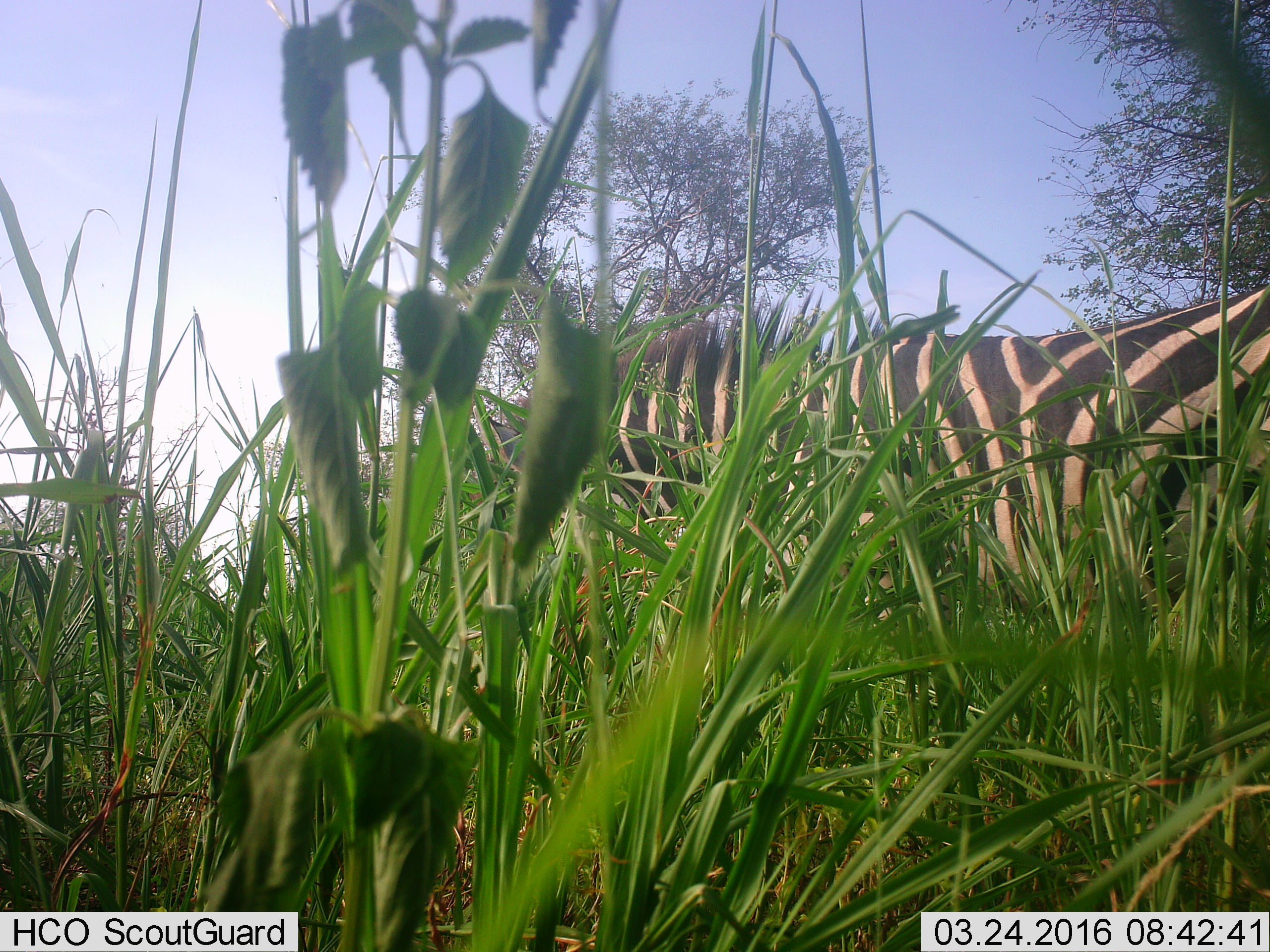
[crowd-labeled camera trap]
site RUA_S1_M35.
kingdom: Animalia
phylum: Chordata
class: Mammalia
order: Perissodactyla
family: Equidae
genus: Equus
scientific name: Equus quagga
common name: plains zebra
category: zebraplains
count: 1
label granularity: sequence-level